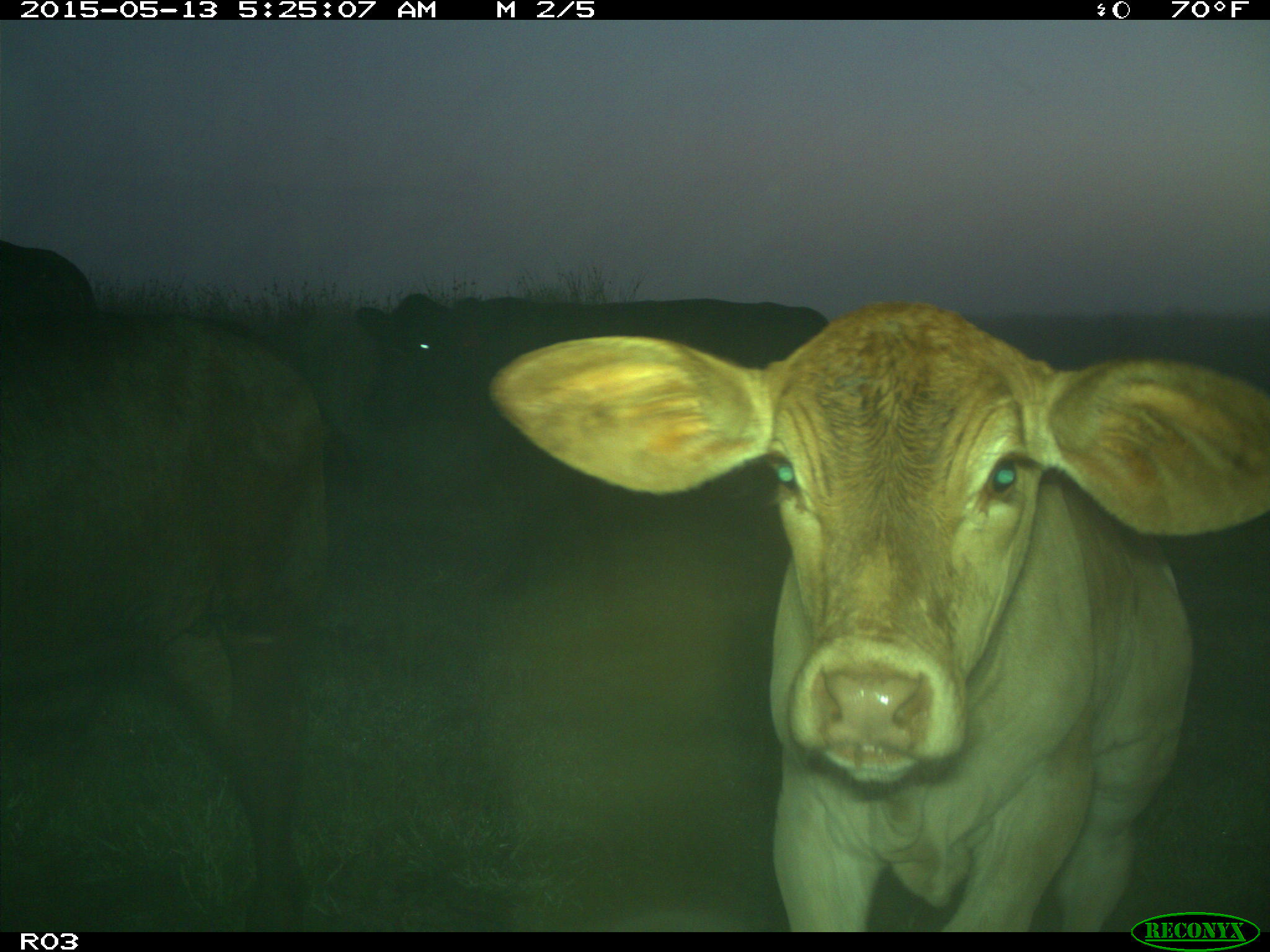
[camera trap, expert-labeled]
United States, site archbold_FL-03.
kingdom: Animalia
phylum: Chordata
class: Mammalia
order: Artiodactyla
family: Bovidae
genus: Bos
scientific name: Bos taurus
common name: domestic cow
Bos taurus (domestic cow).